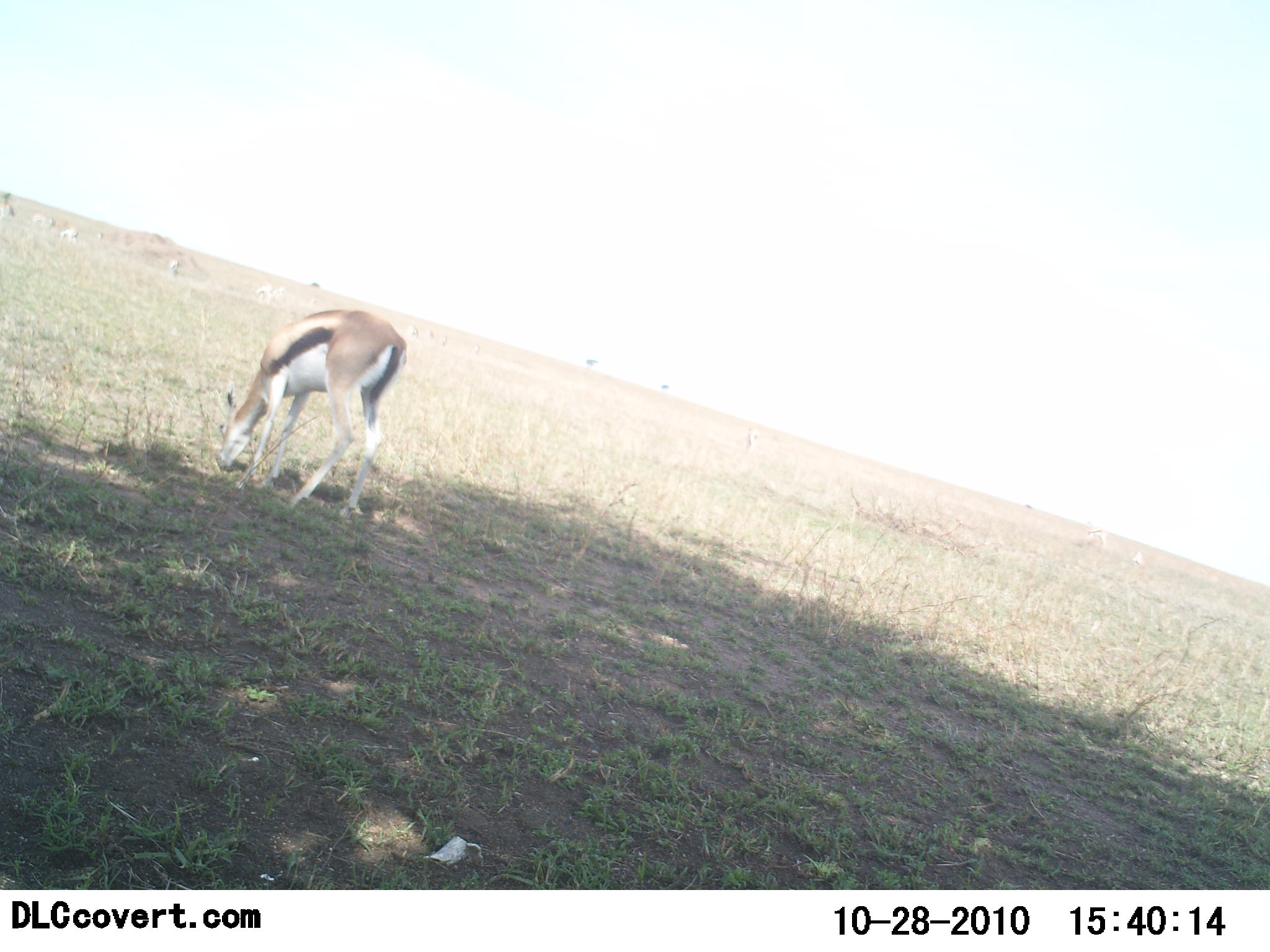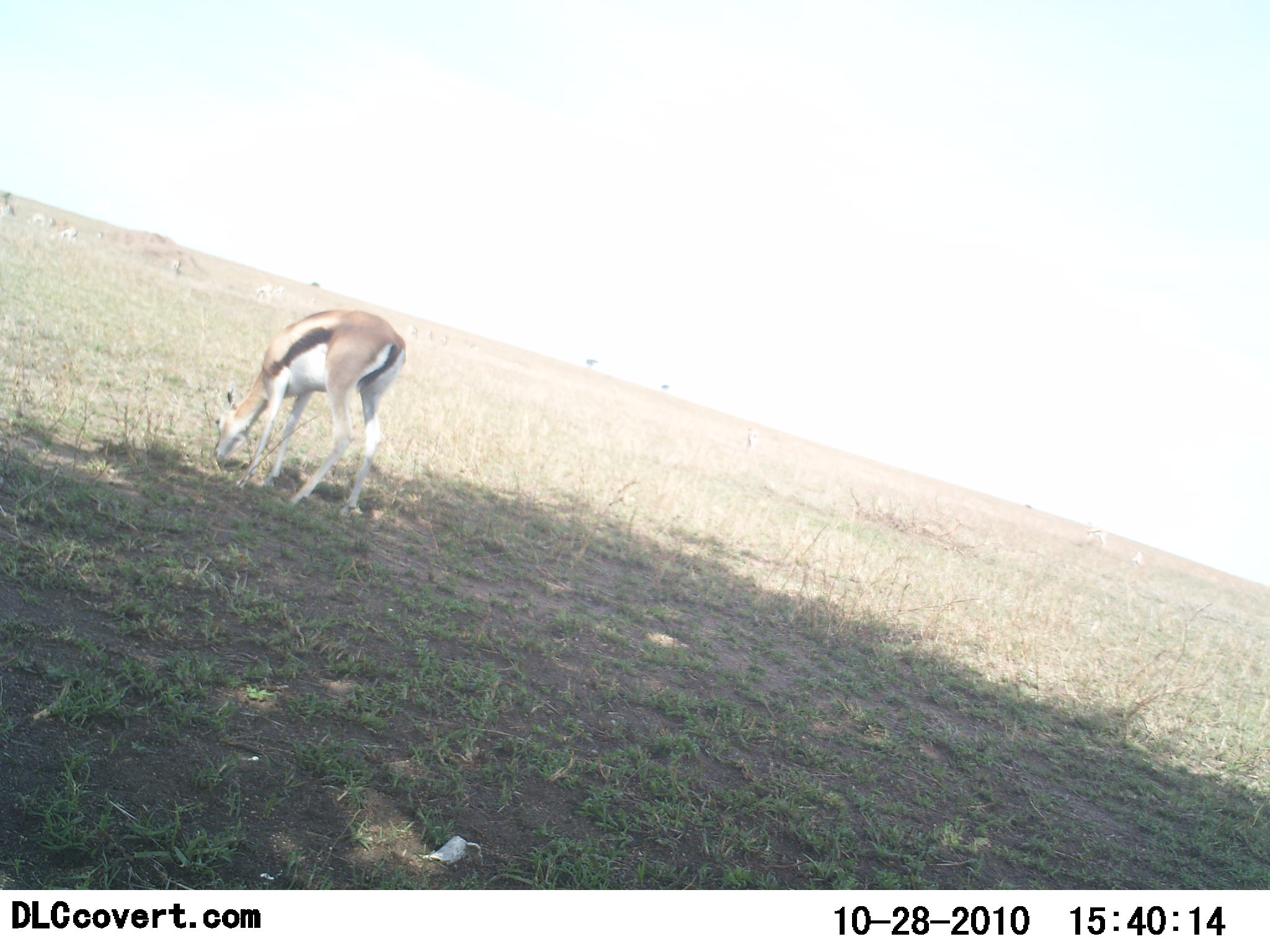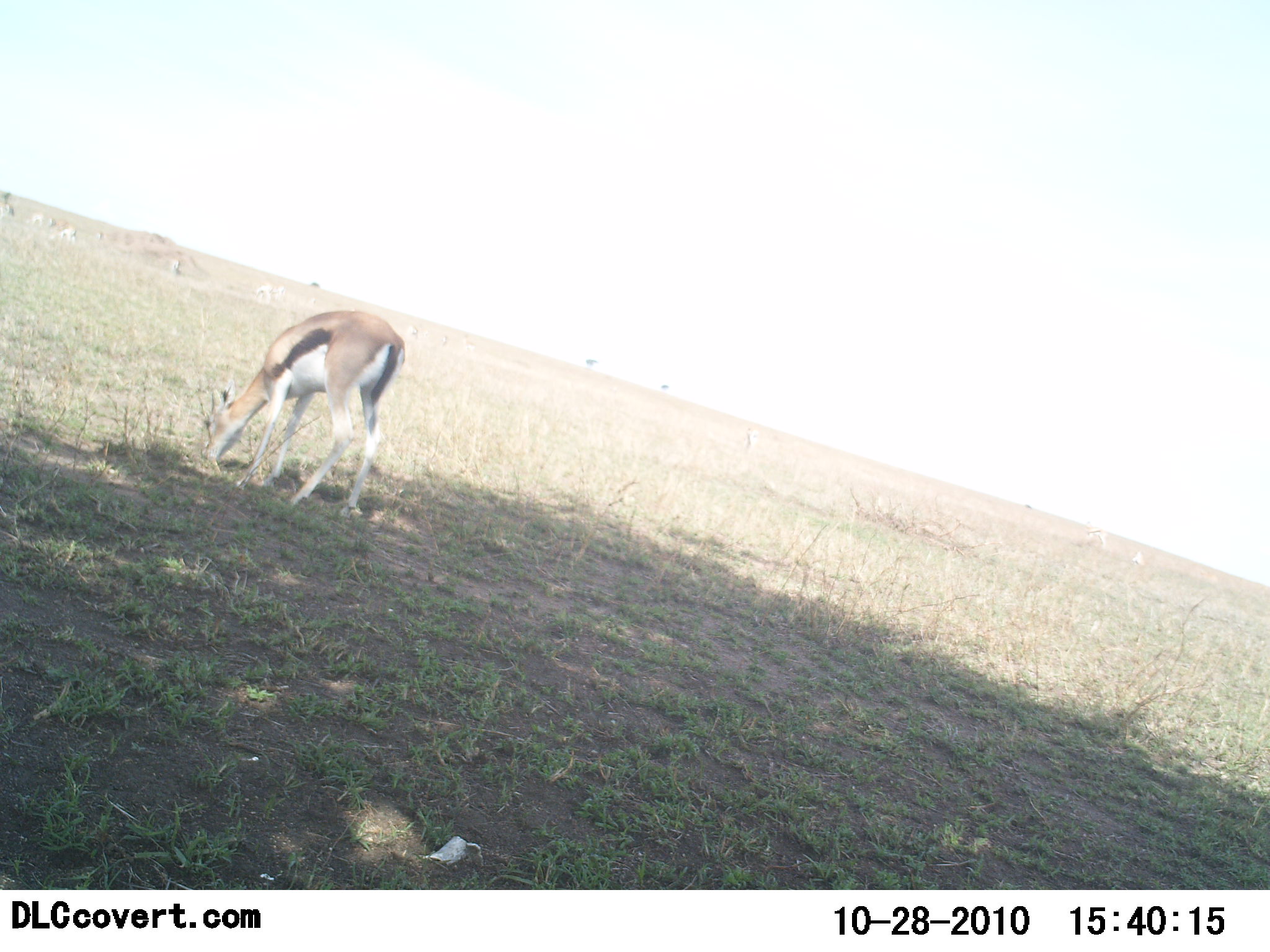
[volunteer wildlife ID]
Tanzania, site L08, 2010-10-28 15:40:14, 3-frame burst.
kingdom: Animalia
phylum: Chordata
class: Mammalia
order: Artiodactyla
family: Bovidae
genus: Eudorcas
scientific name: Eudorcas thomsonii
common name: thomson's gazelle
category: gazellethomsons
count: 1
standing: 29%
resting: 0%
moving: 0%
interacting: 0%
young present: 0%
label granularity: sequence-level